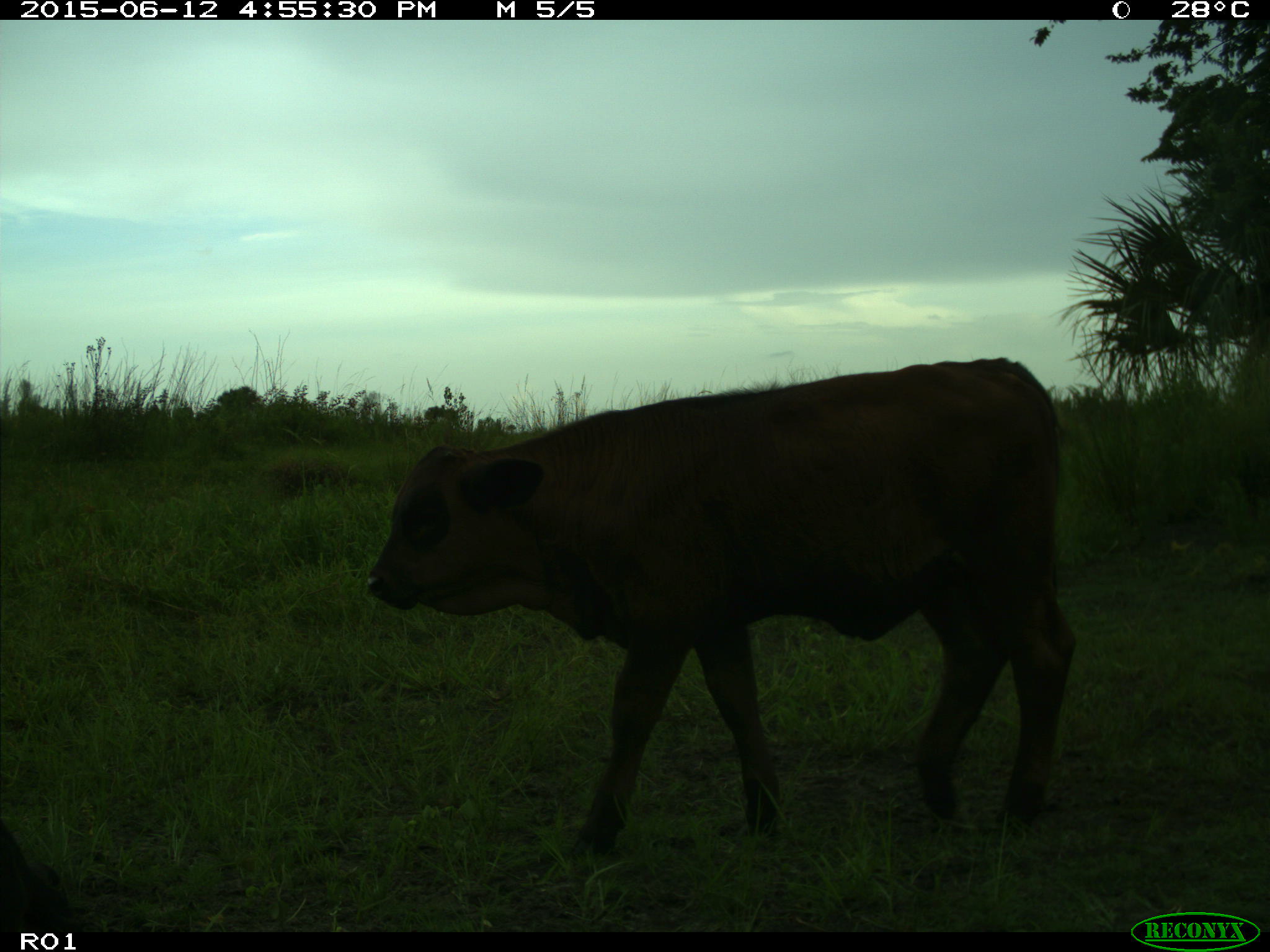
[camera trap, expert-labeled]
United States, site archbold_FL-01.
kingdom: Animalia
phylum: Chordata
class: Mammalia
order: Artiodactyla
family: Bovidae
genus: Bos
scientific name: Bos taurus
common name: domestic cow